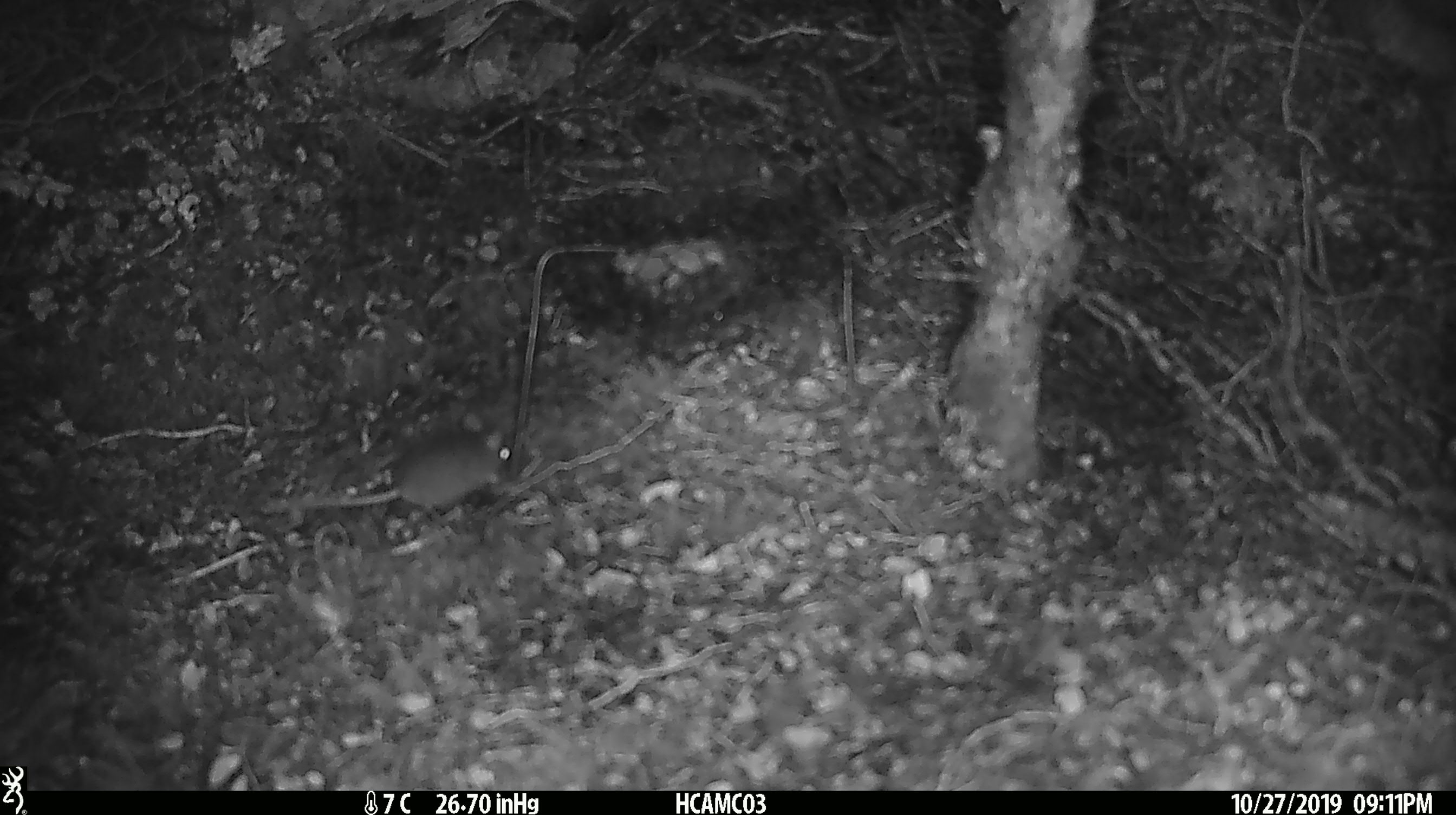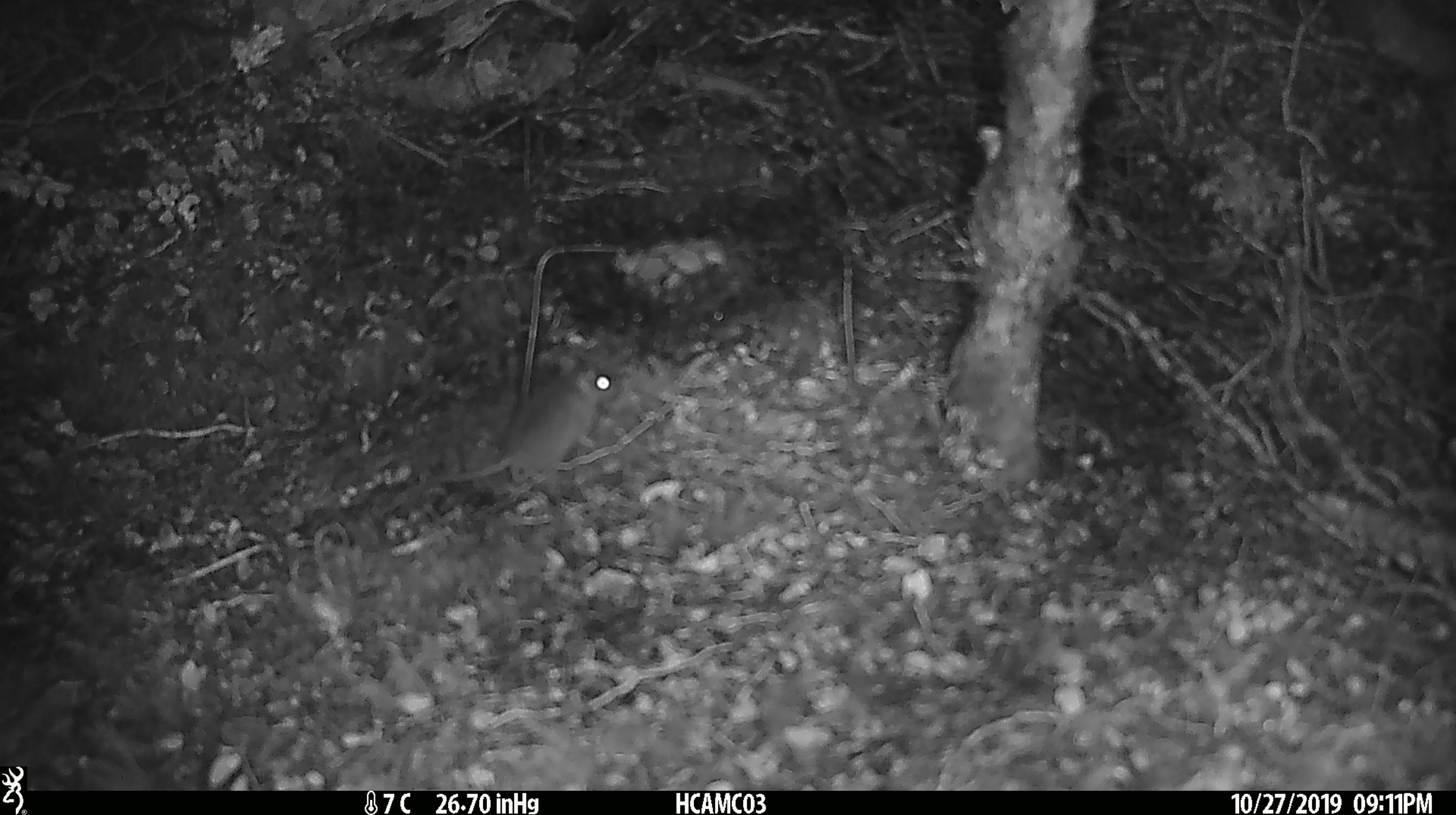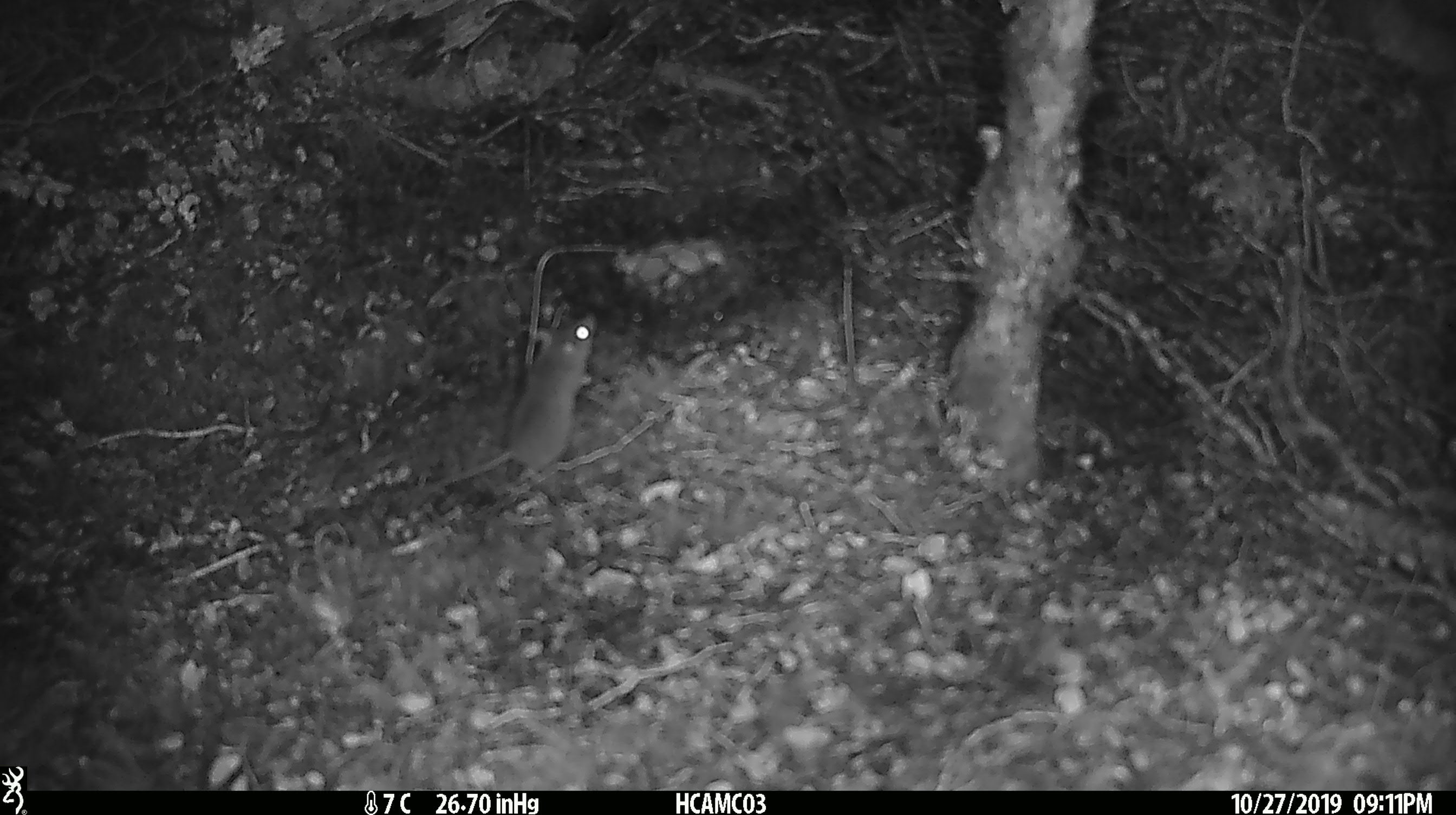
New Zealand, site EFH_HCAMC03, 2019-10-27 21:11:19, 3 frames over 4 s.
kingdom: Animalia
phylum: Chordata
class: Mammalia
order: Rodentia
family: Muridae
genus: Mus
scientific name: Mus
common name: mouse